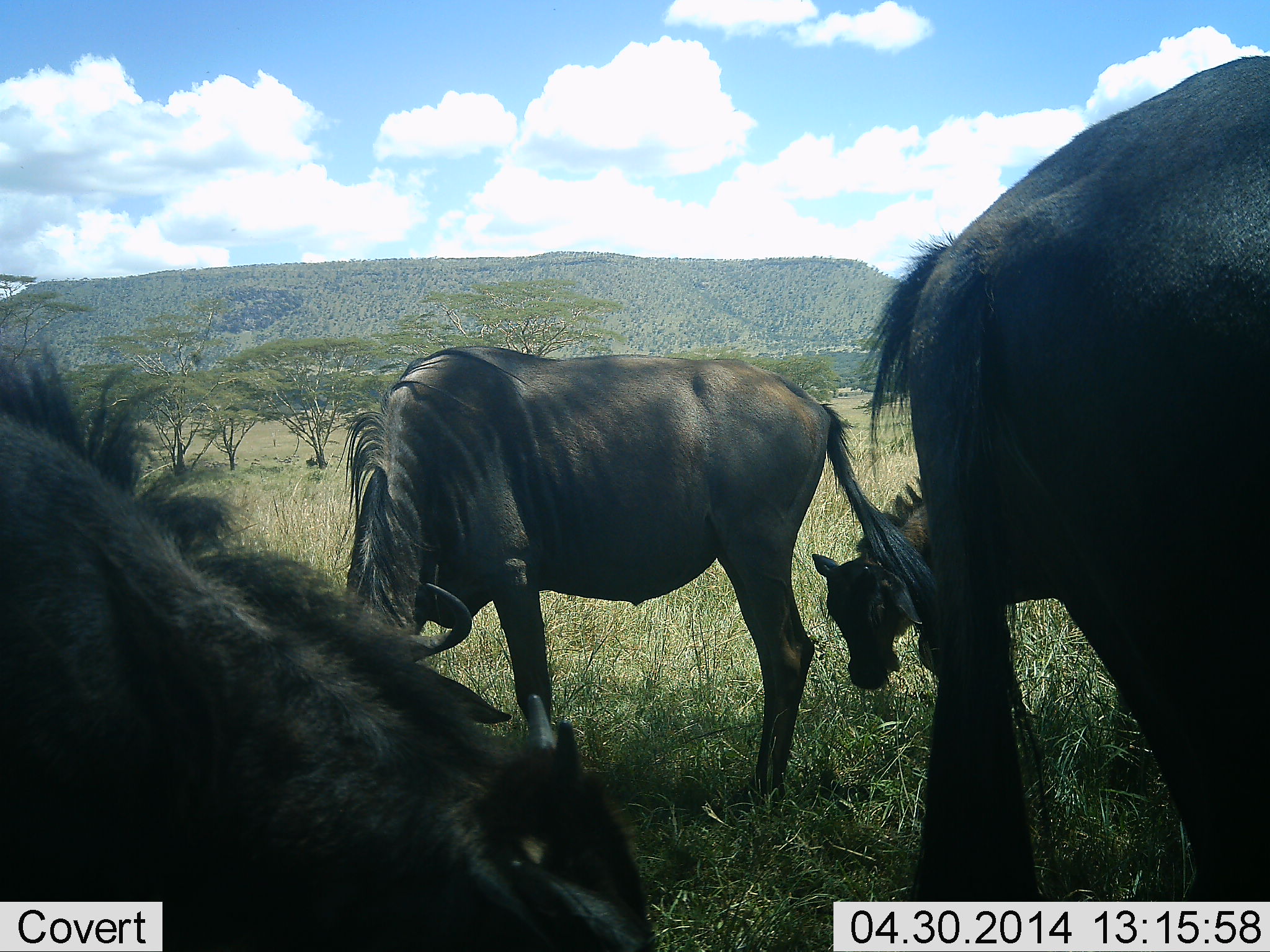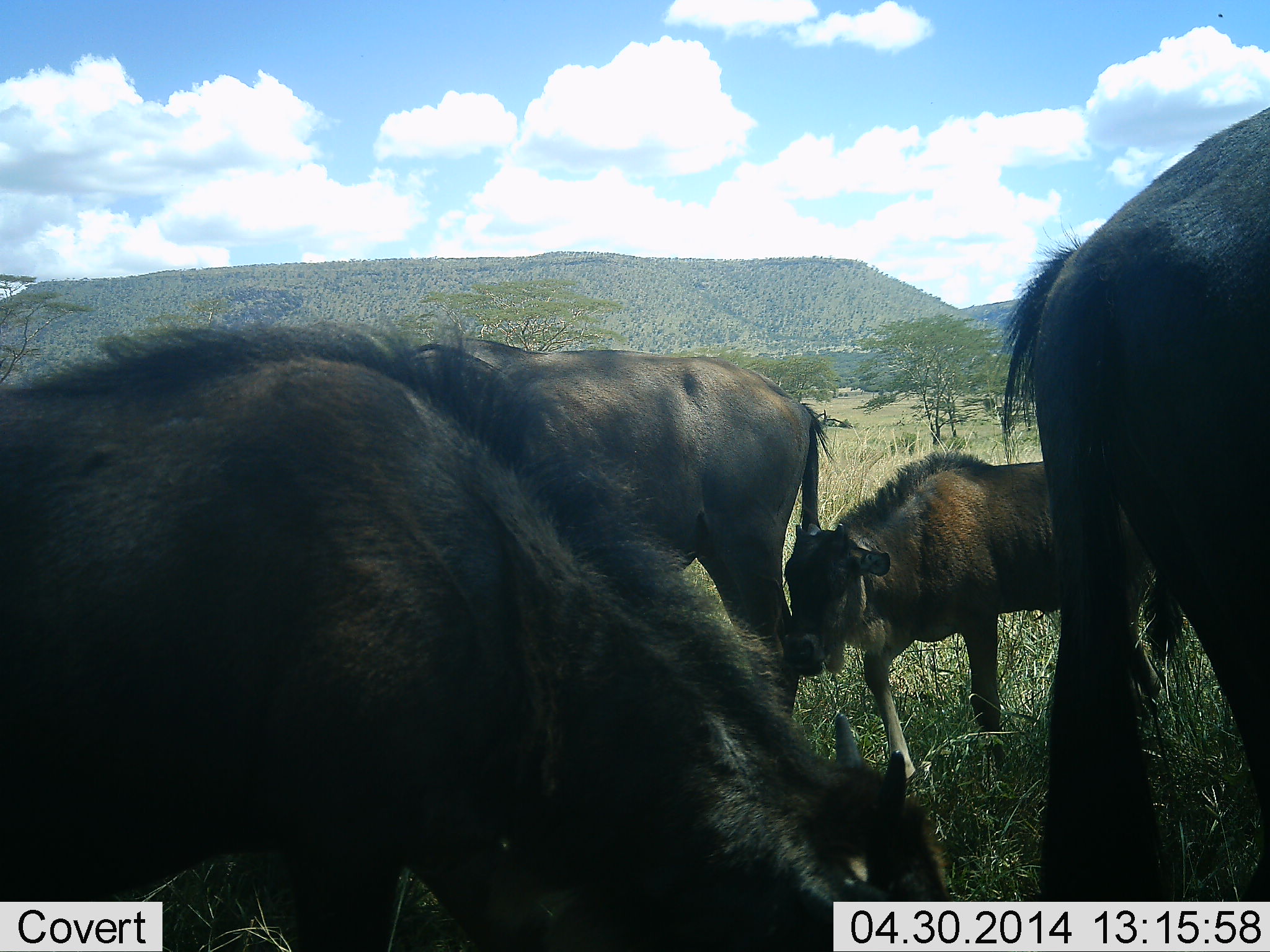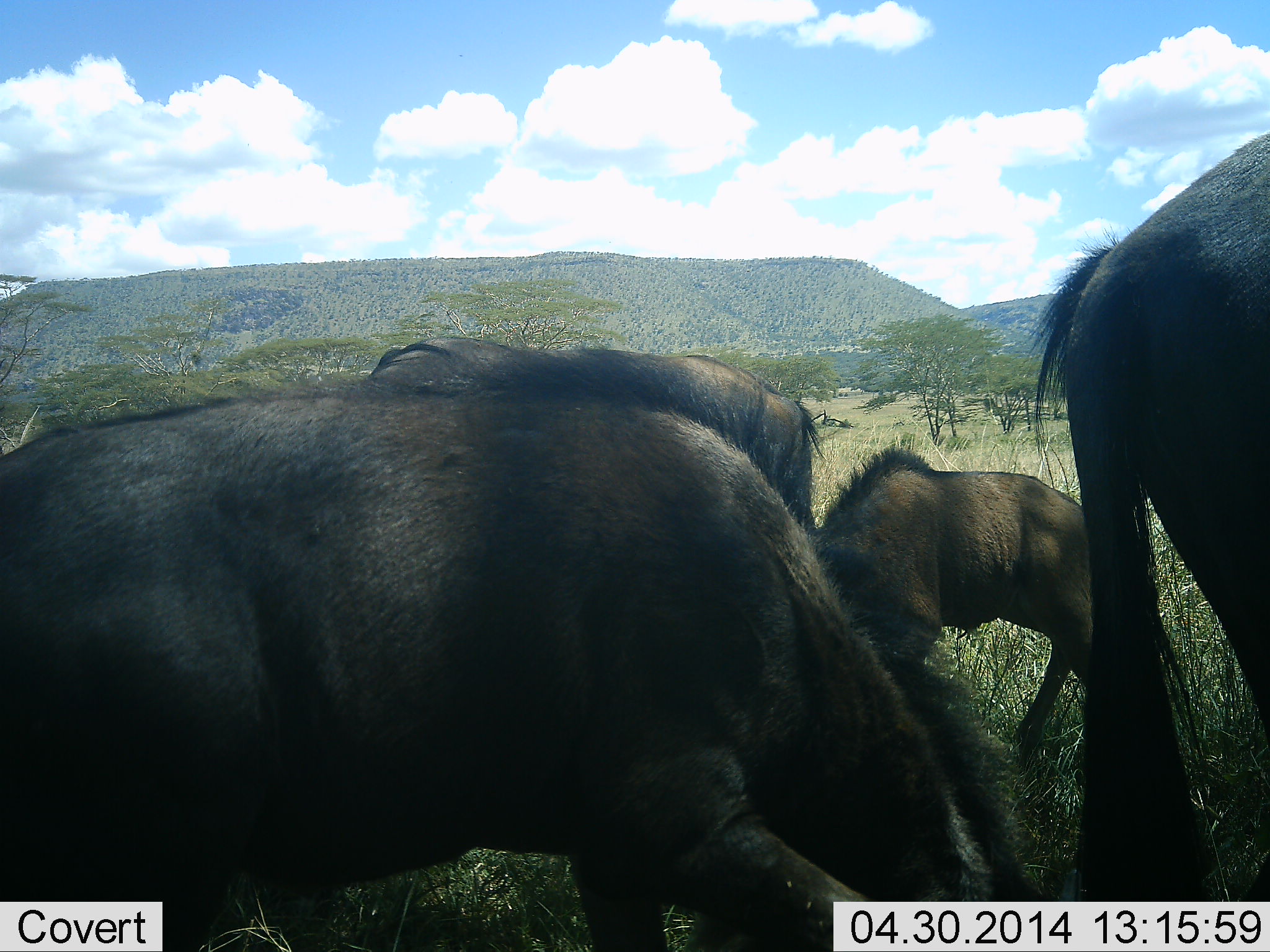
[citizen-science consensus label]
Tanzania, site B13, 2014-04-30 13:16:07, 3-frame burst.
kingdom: Animalia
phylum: Chordata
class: Mammalia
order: Artiodactyla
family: Bovidae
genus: Connochaetes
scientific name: Connochaetes taurinus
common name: blue wildebeest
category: wildebeest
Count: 4.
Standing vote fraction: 30%.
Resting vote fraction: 0%.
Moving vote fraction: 0%.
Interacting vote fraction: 10%.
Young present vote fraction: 100%.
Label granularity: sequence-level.